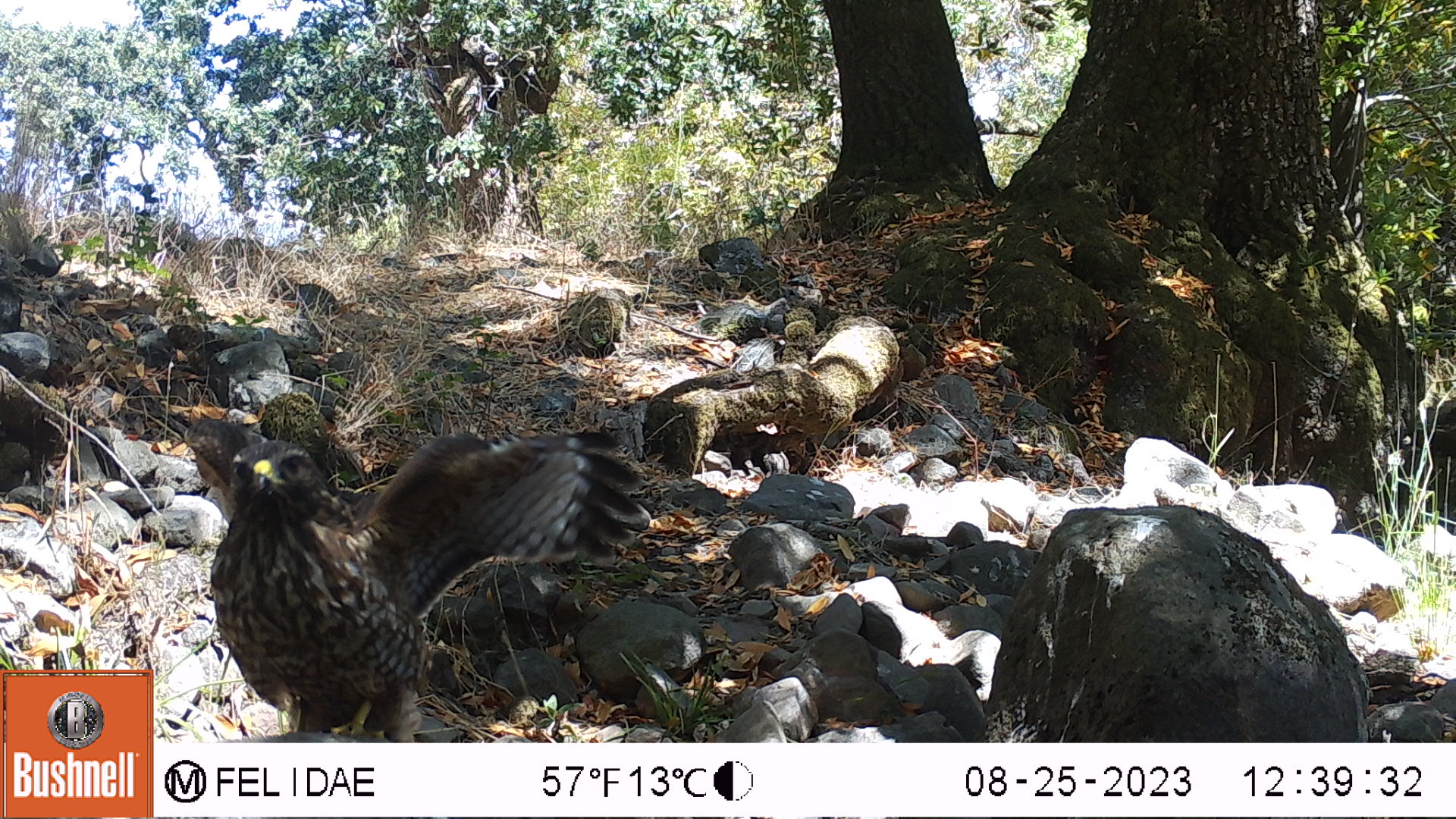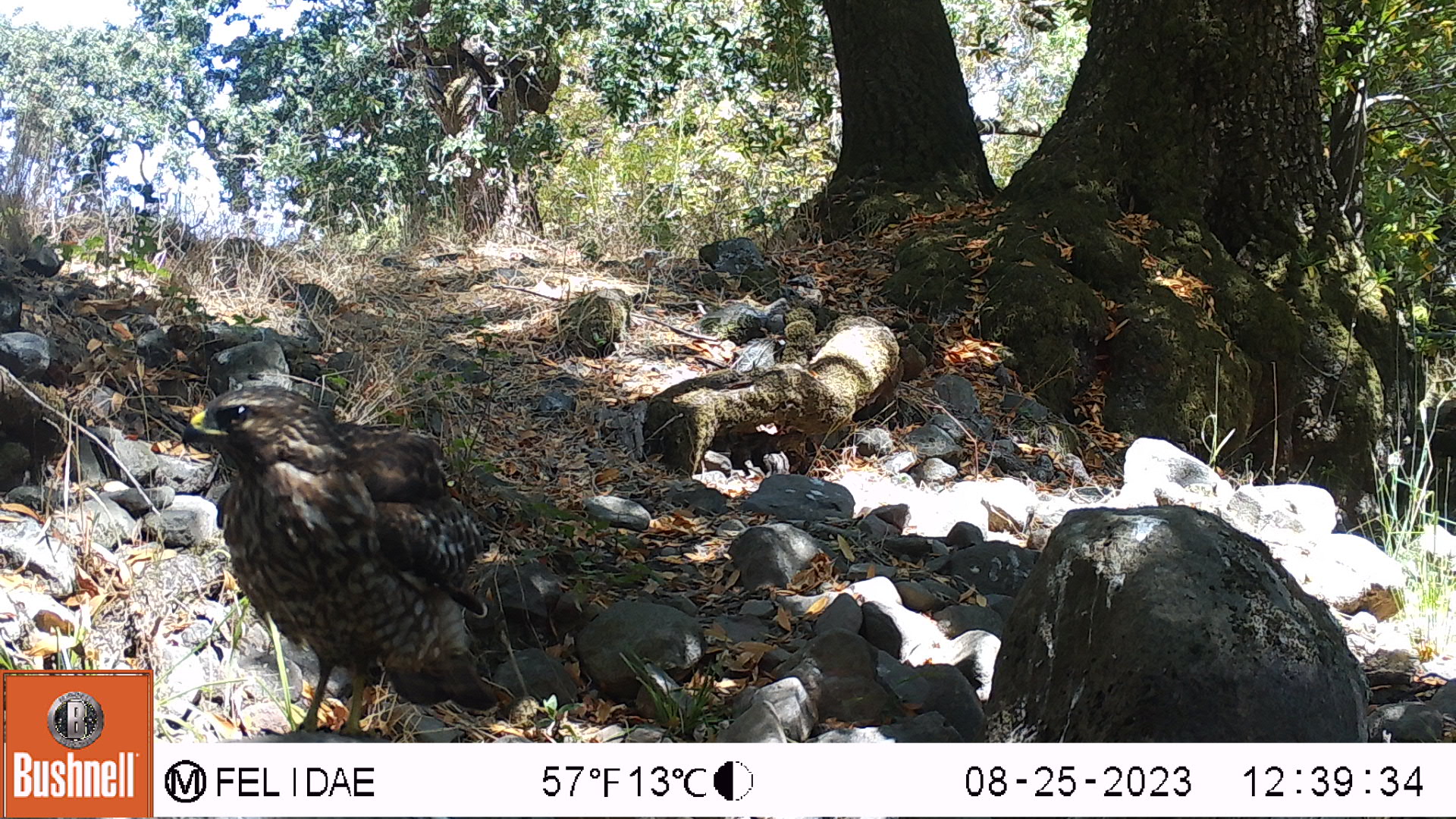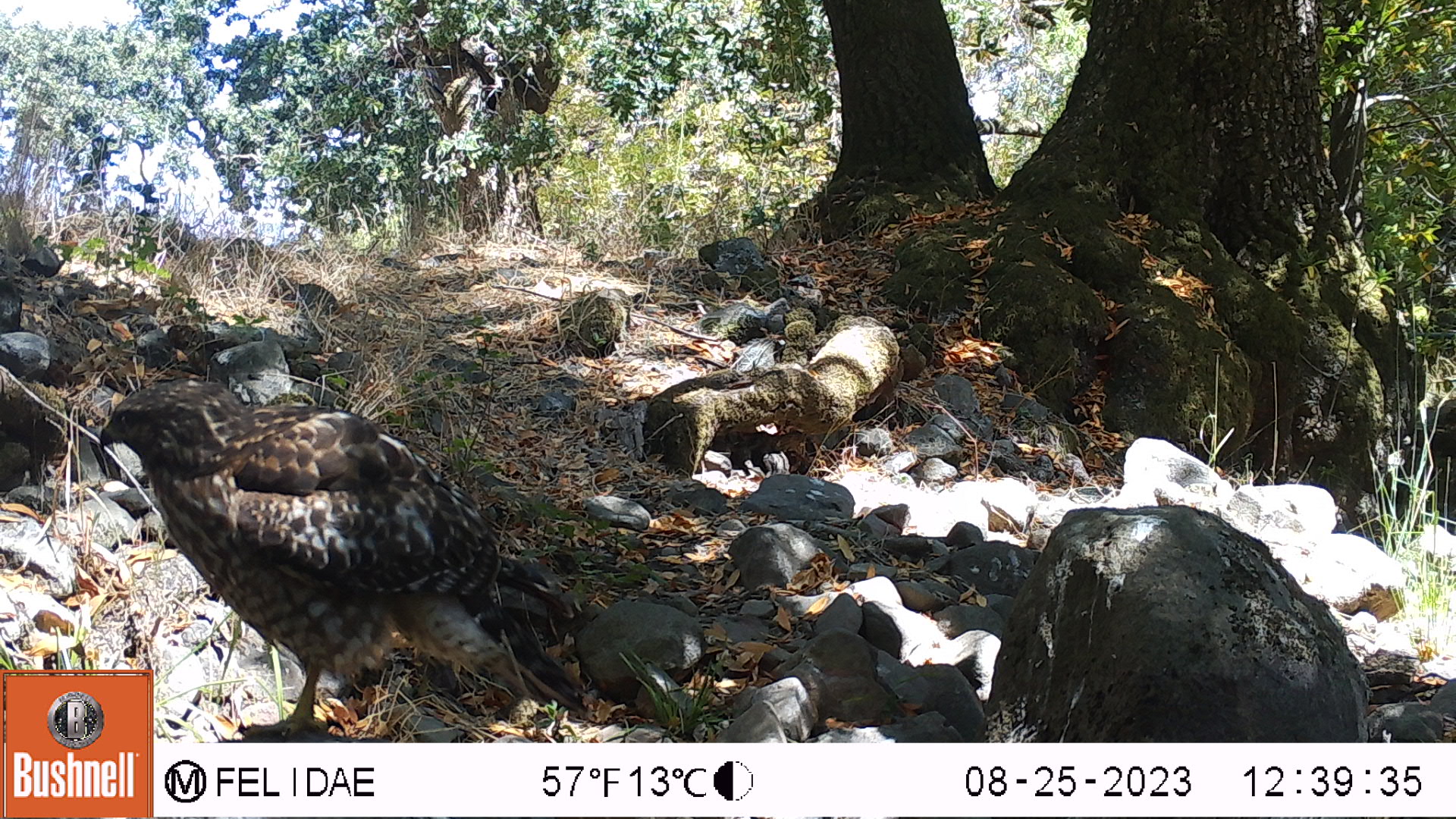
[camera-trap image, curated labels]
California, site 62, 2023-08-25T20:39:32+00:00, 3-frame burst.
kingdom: Animalia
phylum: Chordata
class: Aves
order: Accipitriformes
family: Accipitridae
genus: Buteo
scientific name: Buteo lineatus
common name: red-shouldered hawk